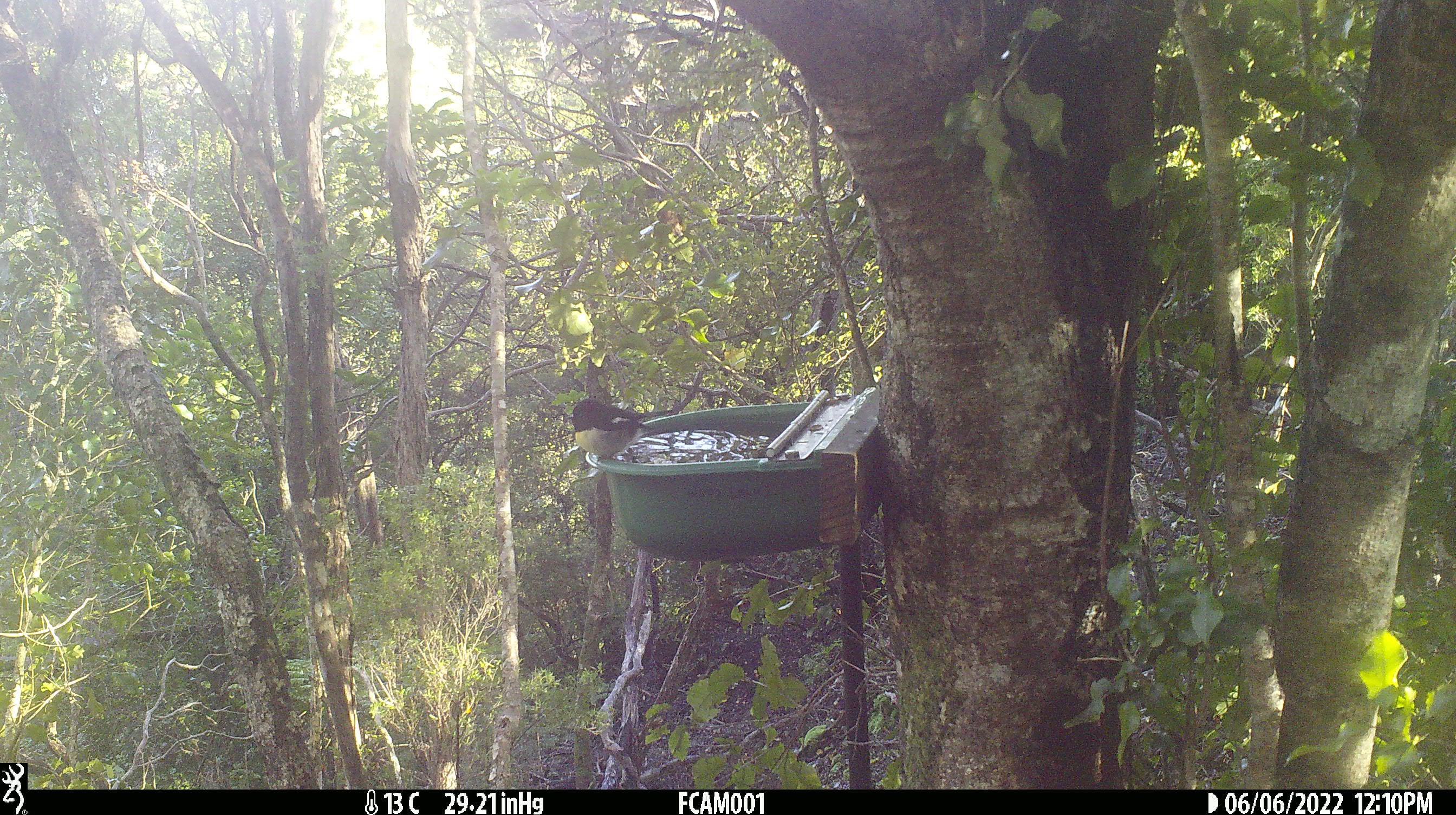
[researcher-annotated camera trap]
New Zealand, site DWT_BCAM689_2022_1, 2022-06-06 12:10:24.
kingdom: Animalia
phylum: Chordata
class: Aves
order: Passeriformes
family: Petroicidae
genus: Petroica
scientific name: Petroica macrocephala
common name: tomtit